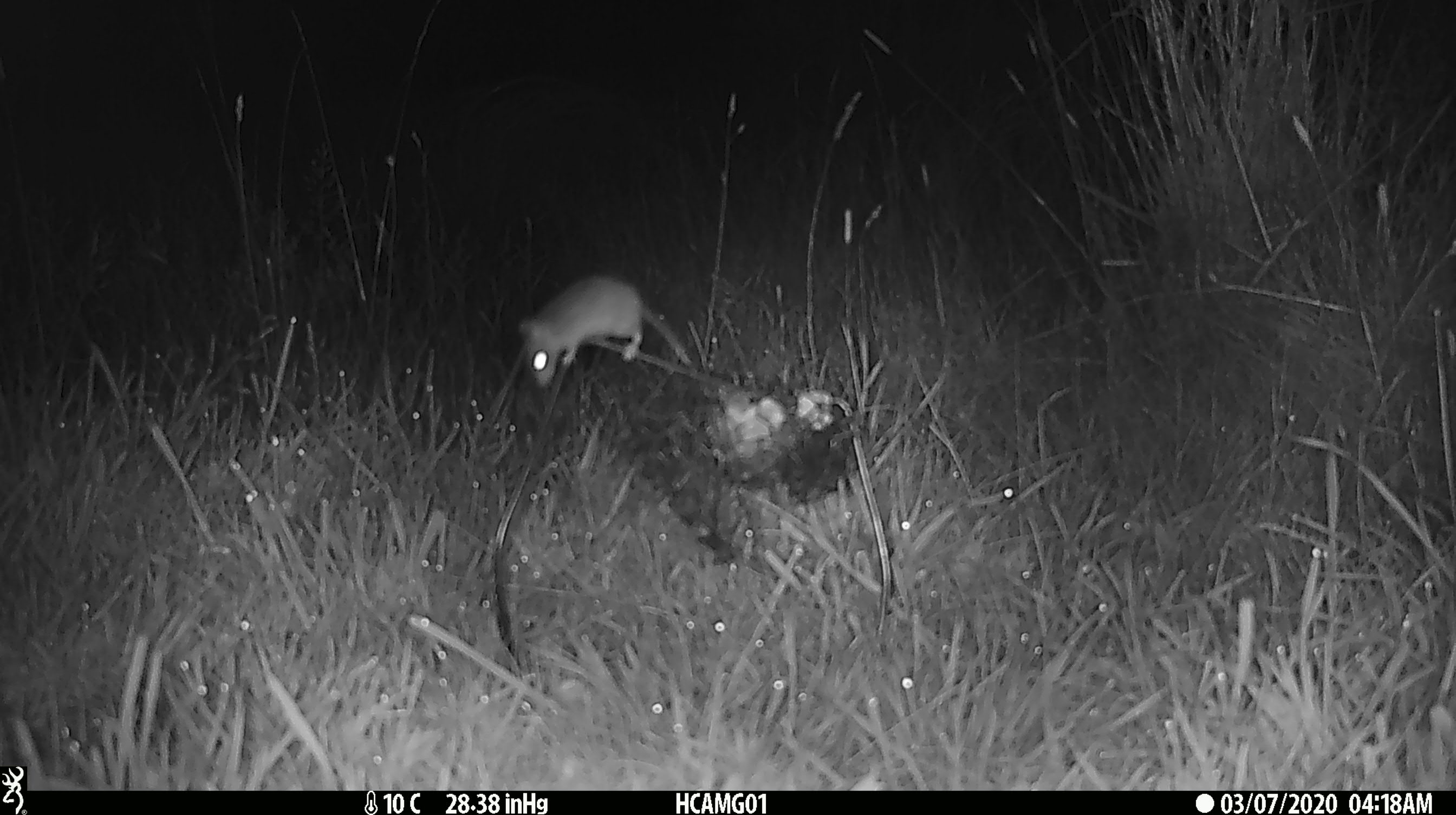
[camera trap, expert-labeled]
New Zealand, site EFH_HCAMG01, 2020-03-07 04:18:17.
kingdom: Animalia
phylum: Chordata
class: Mammalia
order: Rodentia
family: Muridae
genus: Mus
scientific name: Mus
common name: mouse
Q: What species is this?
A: Mouse (Mus).